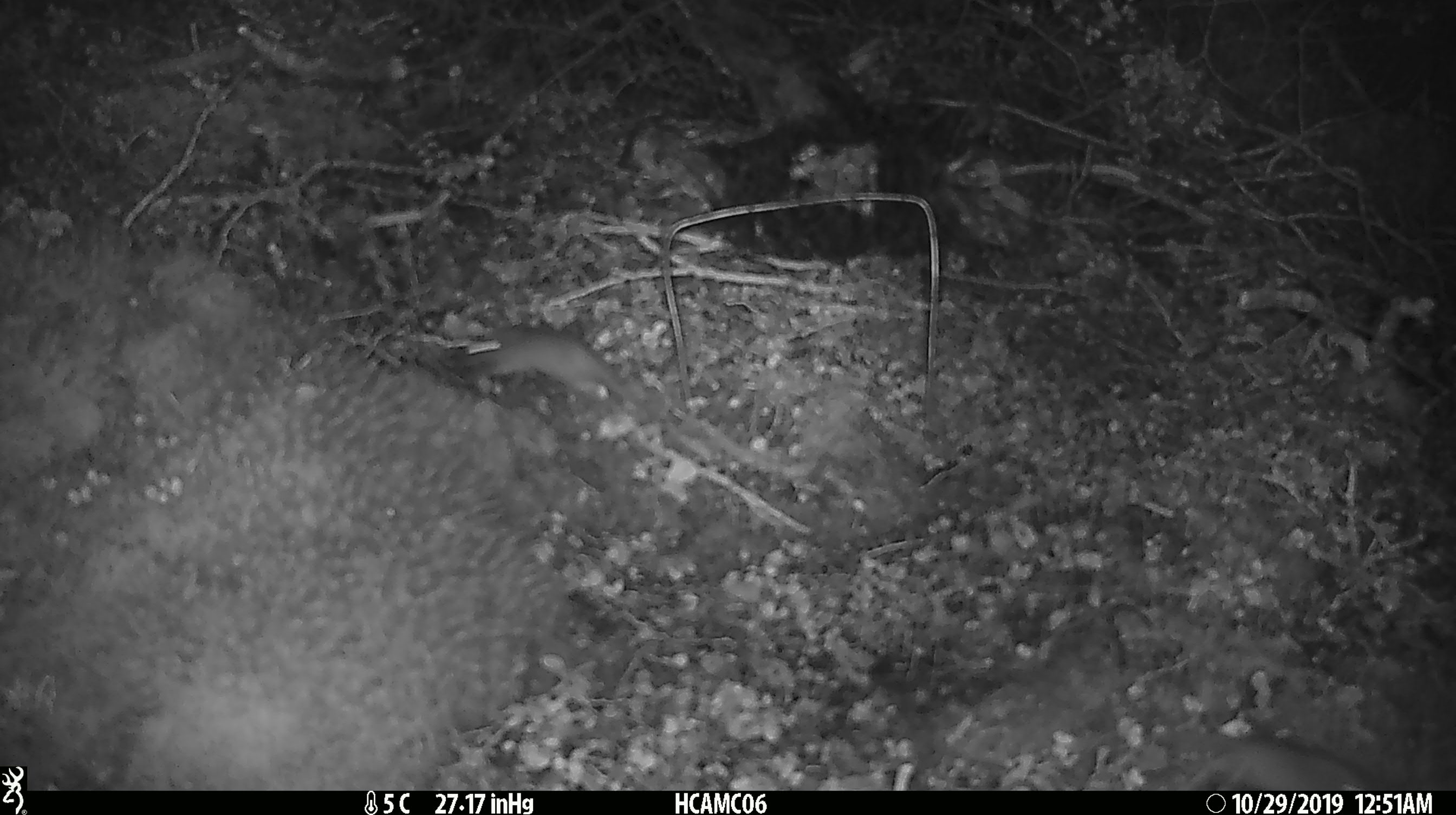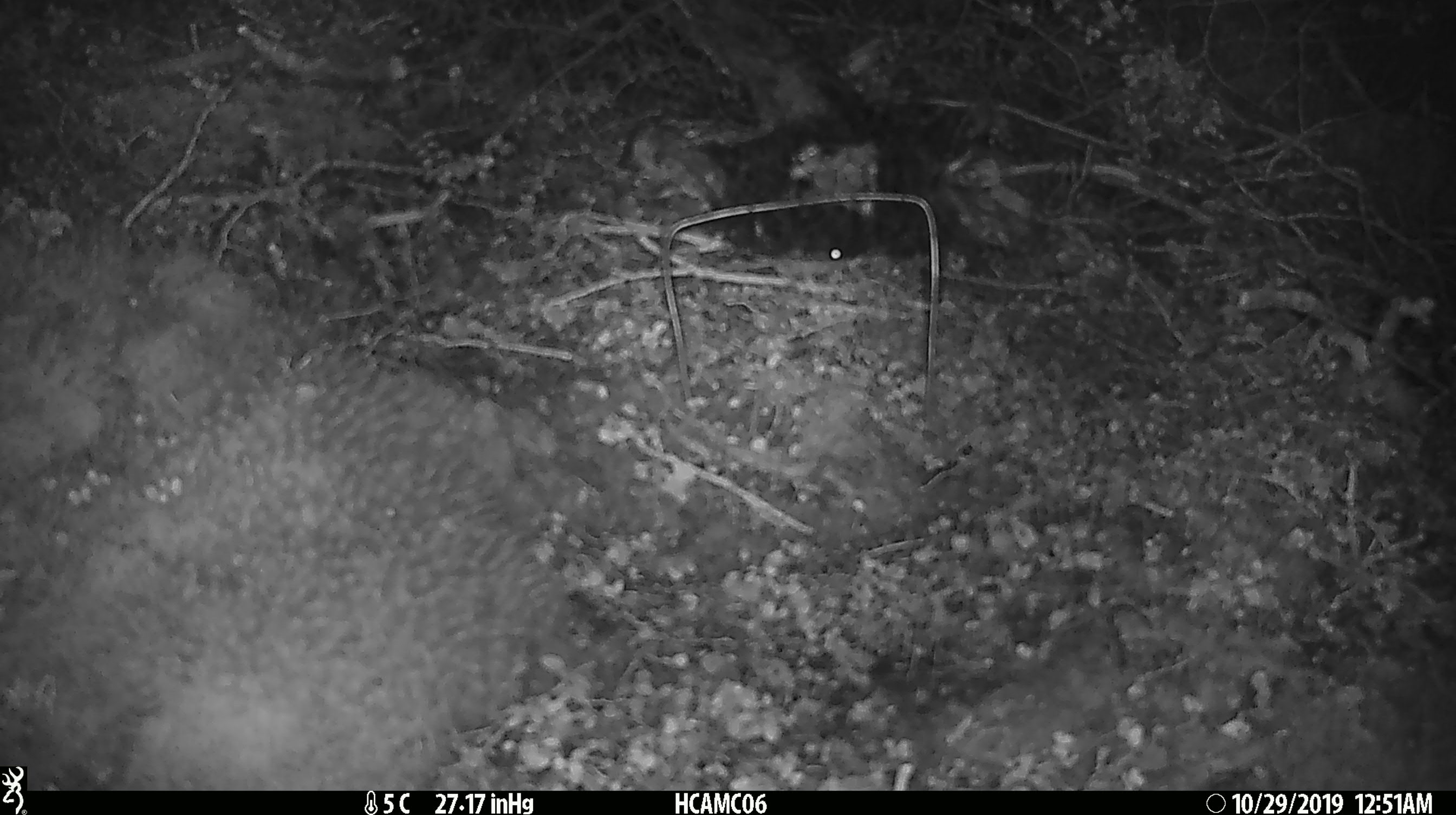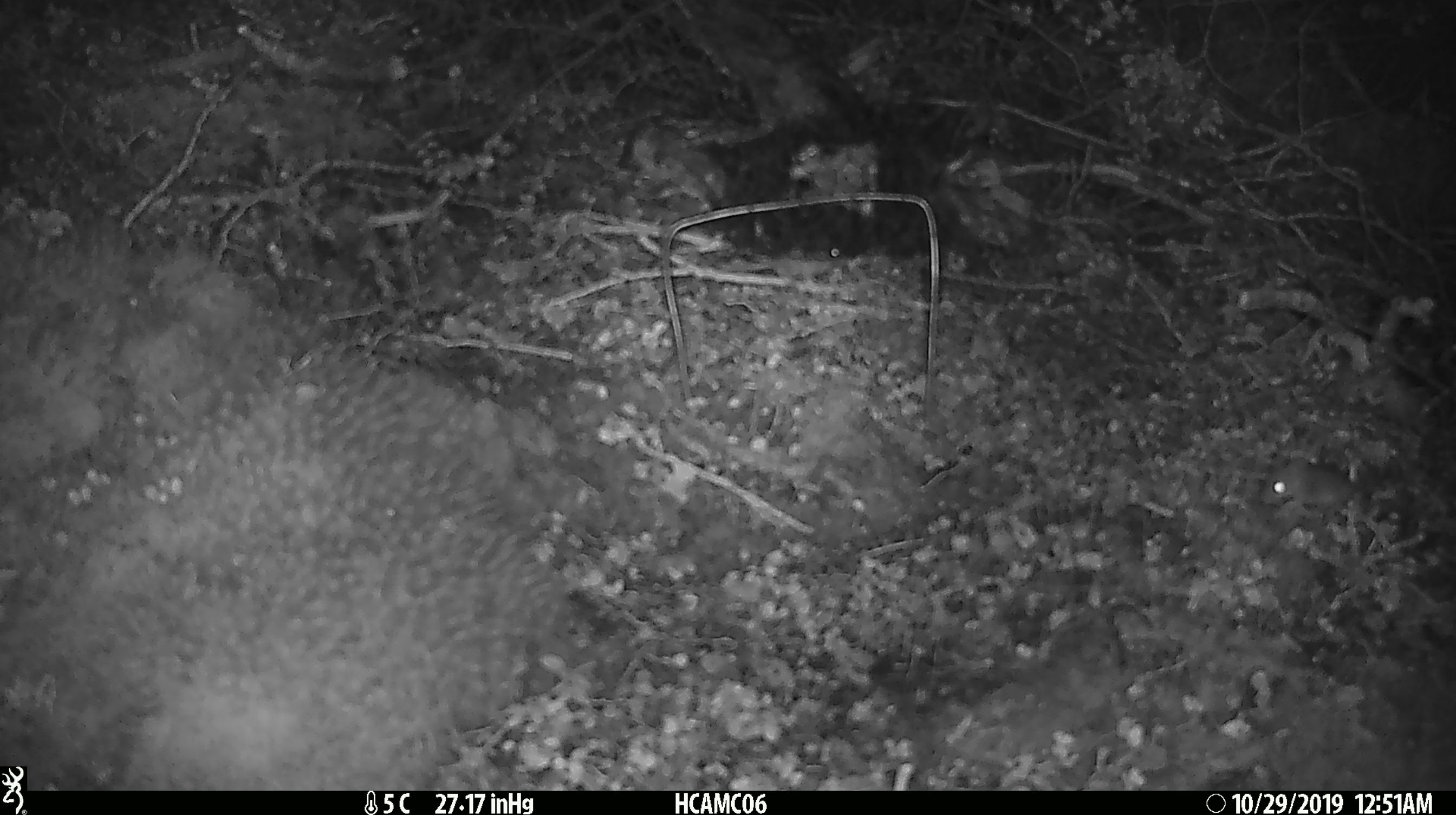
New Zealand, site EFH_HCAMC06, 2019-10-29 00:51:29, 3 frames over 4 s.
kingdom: Animalia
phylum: Chordata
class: Mammalia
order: Rodentia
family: Muridae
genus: Mus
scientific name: Mus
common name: mouse